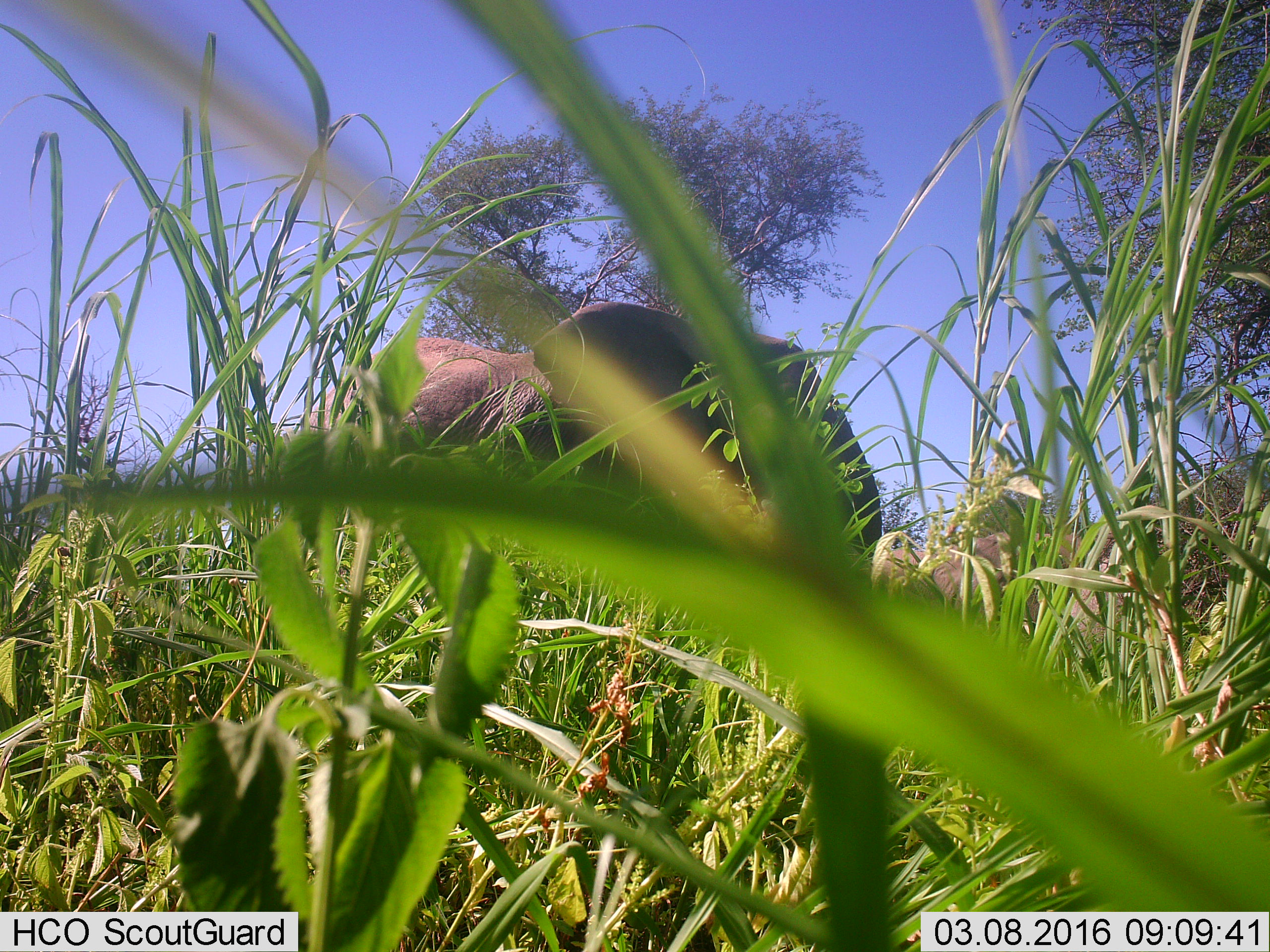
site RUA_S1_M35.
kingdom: Animalia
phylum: Chordata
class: Mammalia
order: Proboscidea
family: Elephantidae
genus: Loxodonta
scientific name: Loxodonta africana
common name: african bush elephant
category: elephant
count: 1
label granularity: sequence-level